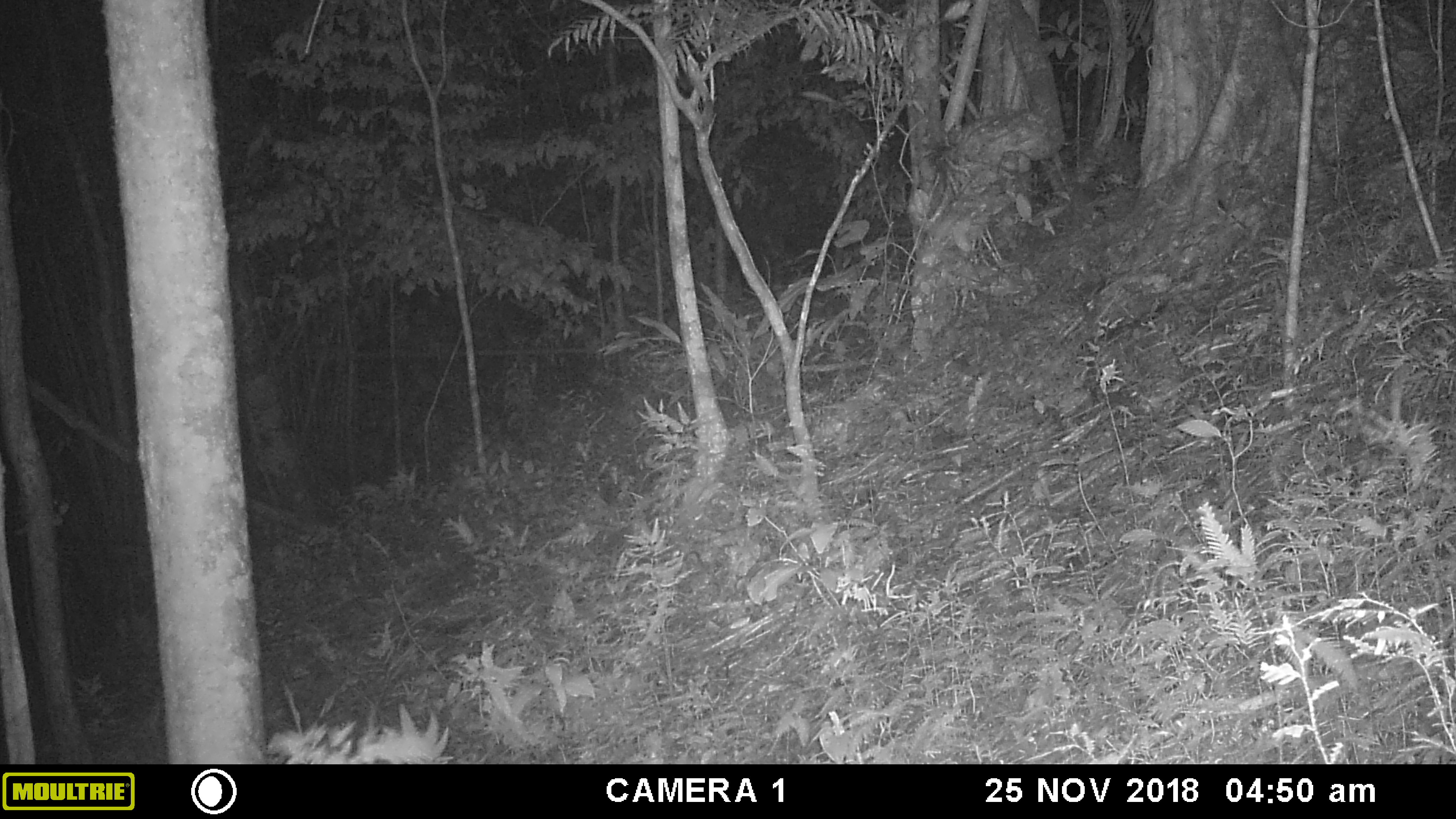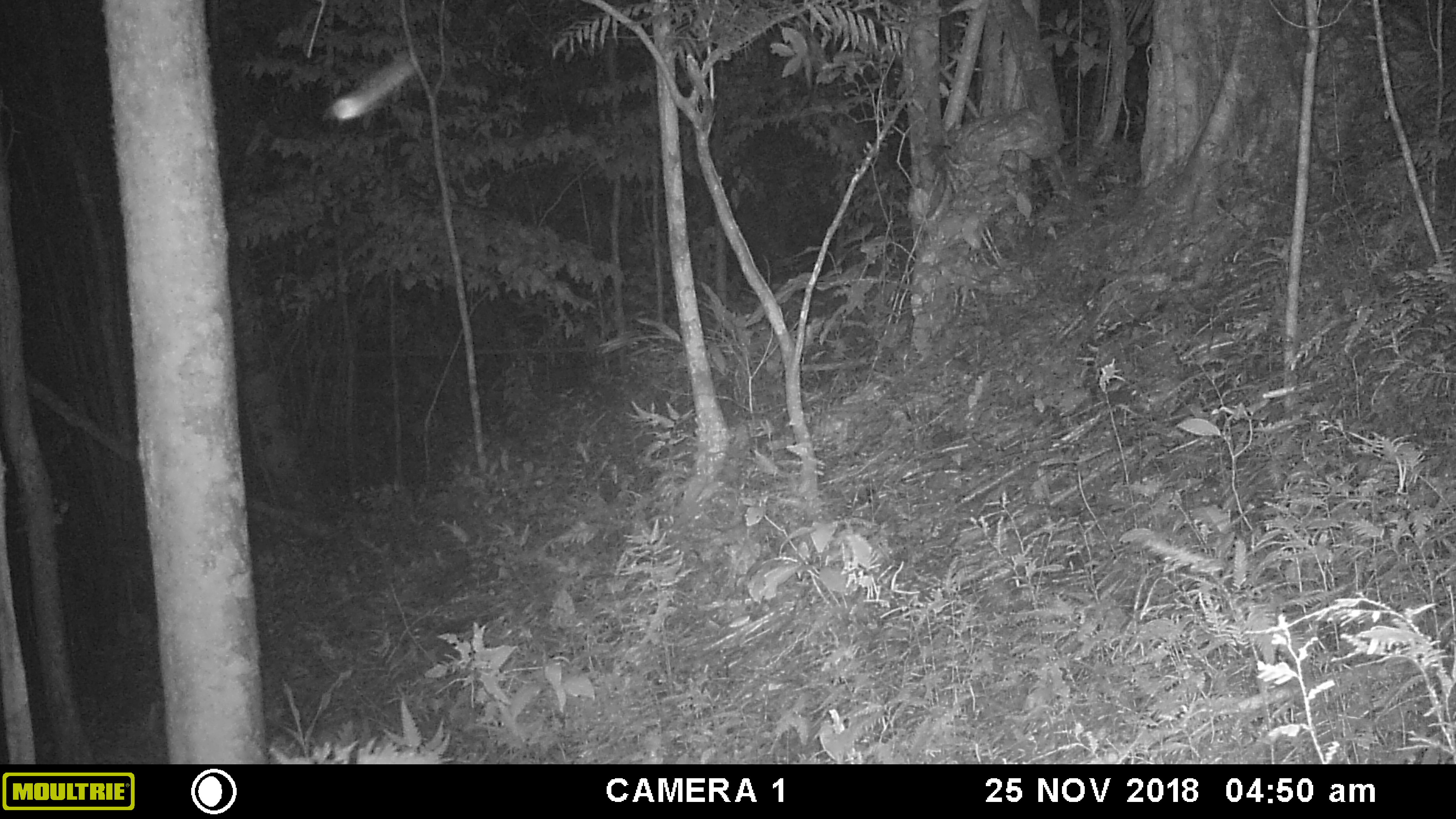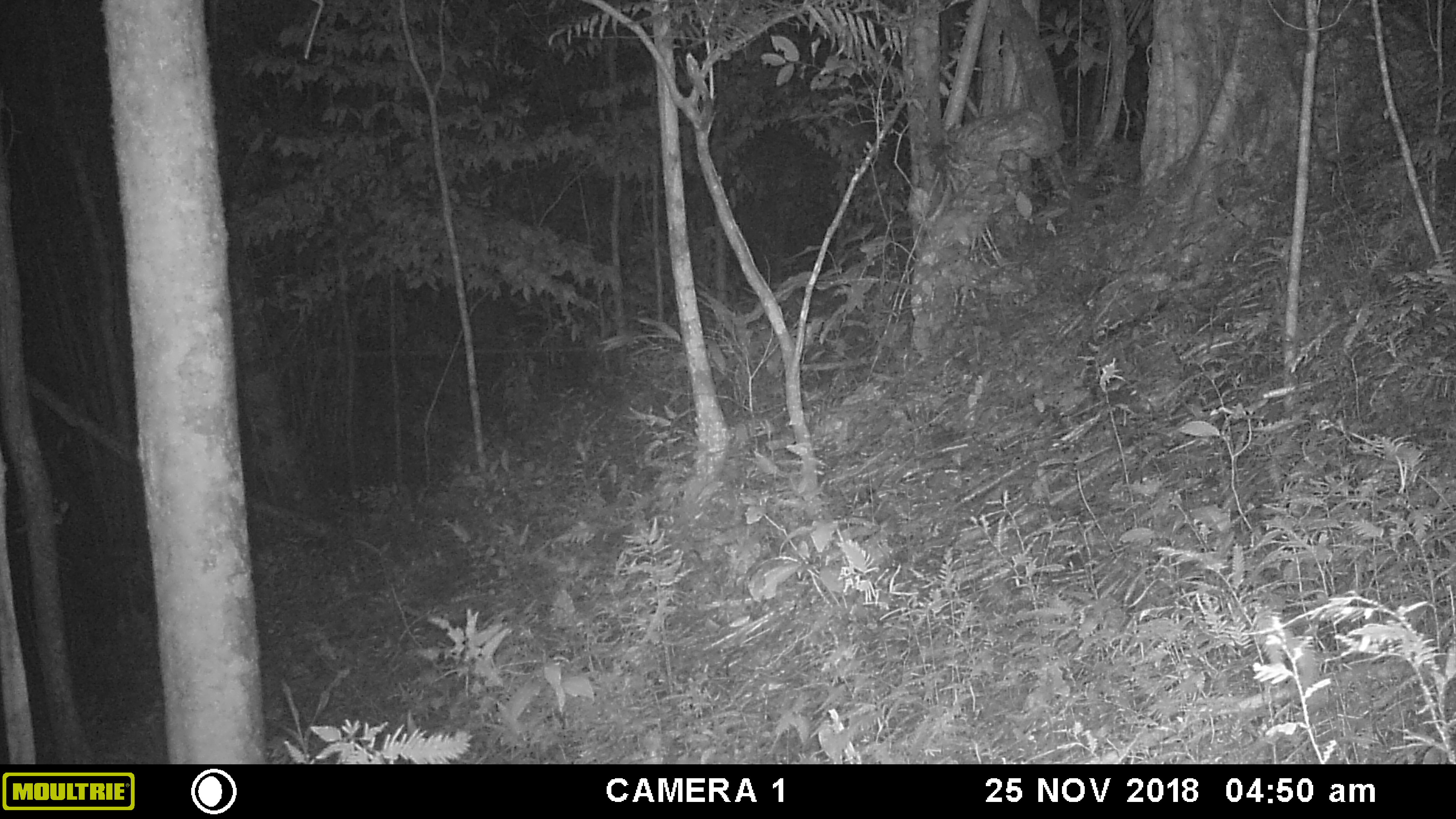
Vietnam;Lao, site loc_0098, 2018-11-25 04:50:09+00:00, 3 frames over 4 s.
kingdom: Animalia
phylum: Arthropoda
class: Insecta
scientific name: Insecta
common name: insect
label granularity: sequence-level